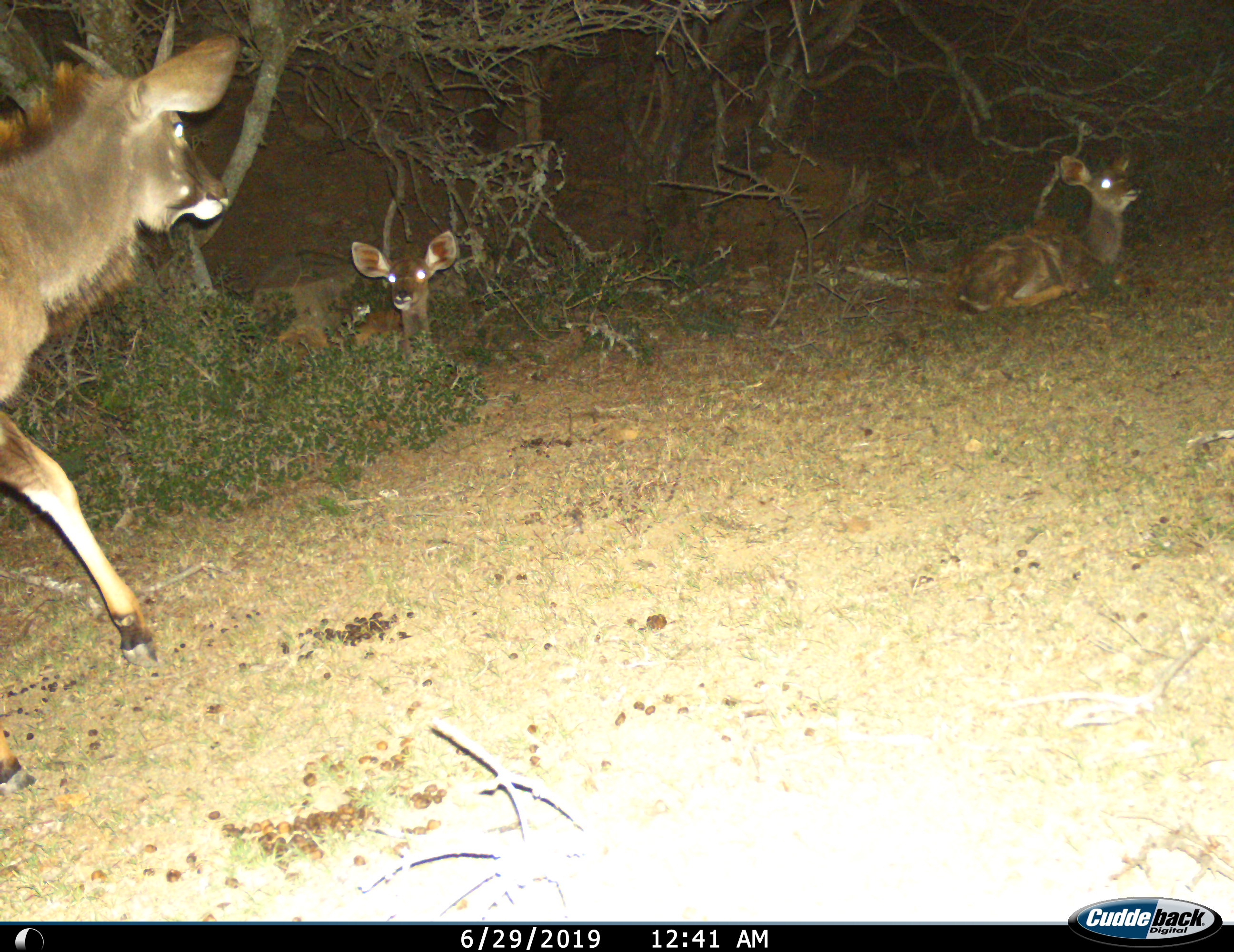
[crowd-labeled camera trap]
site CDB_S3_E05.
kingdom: Animalia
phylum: Chordata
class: Mammalia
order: Artiodactyla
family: Bovidae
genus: Tragelaphus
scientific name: Tragelaphus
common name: kudu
Kudu (Tragelaphus), count 3. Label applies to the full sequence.